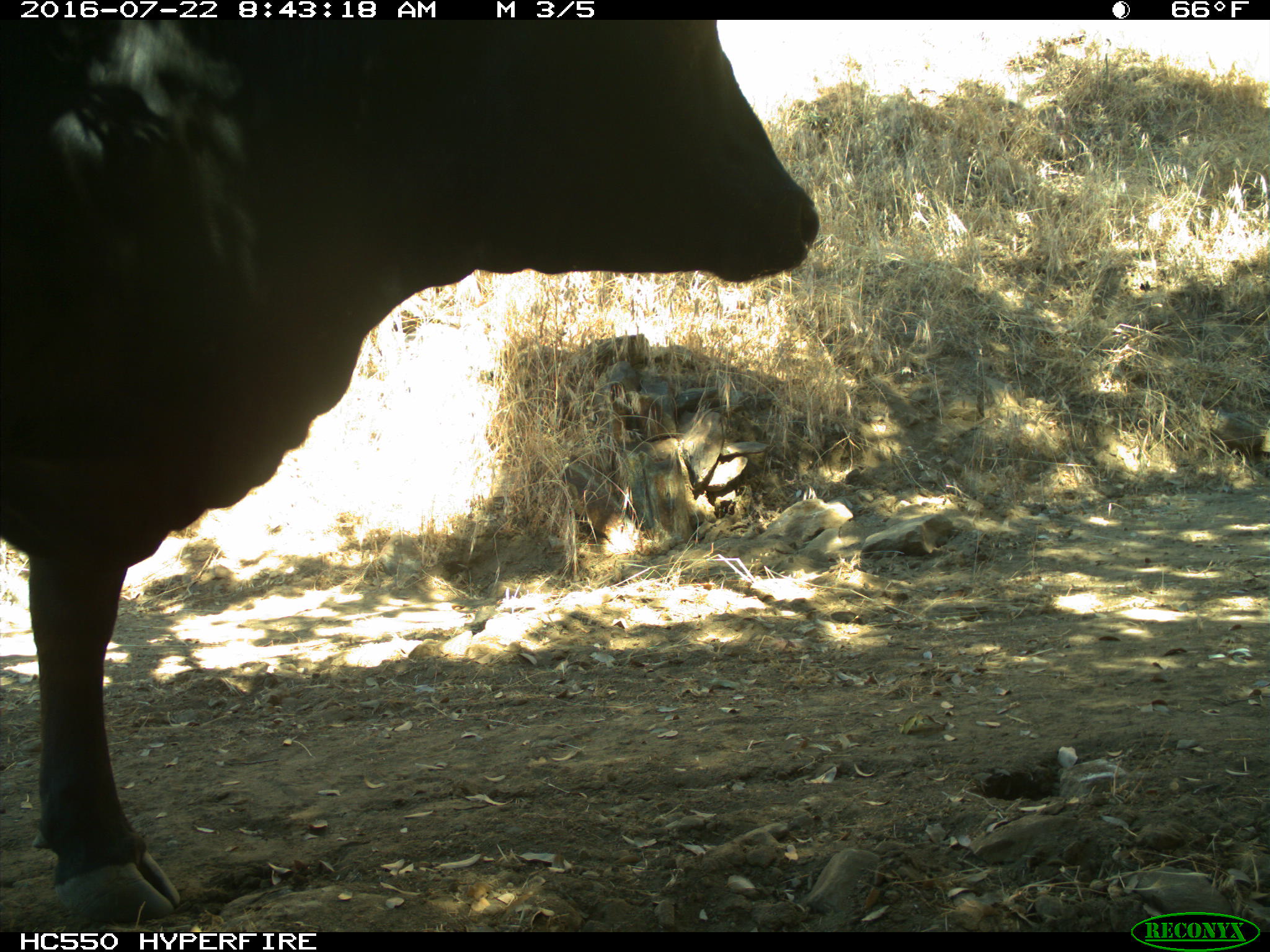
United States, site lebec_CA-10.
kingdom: Animalia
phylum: Chordata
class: Mammalia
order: Artiodactyla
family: Bovidae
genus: Bos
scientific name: Bos taurus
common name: domestic cow